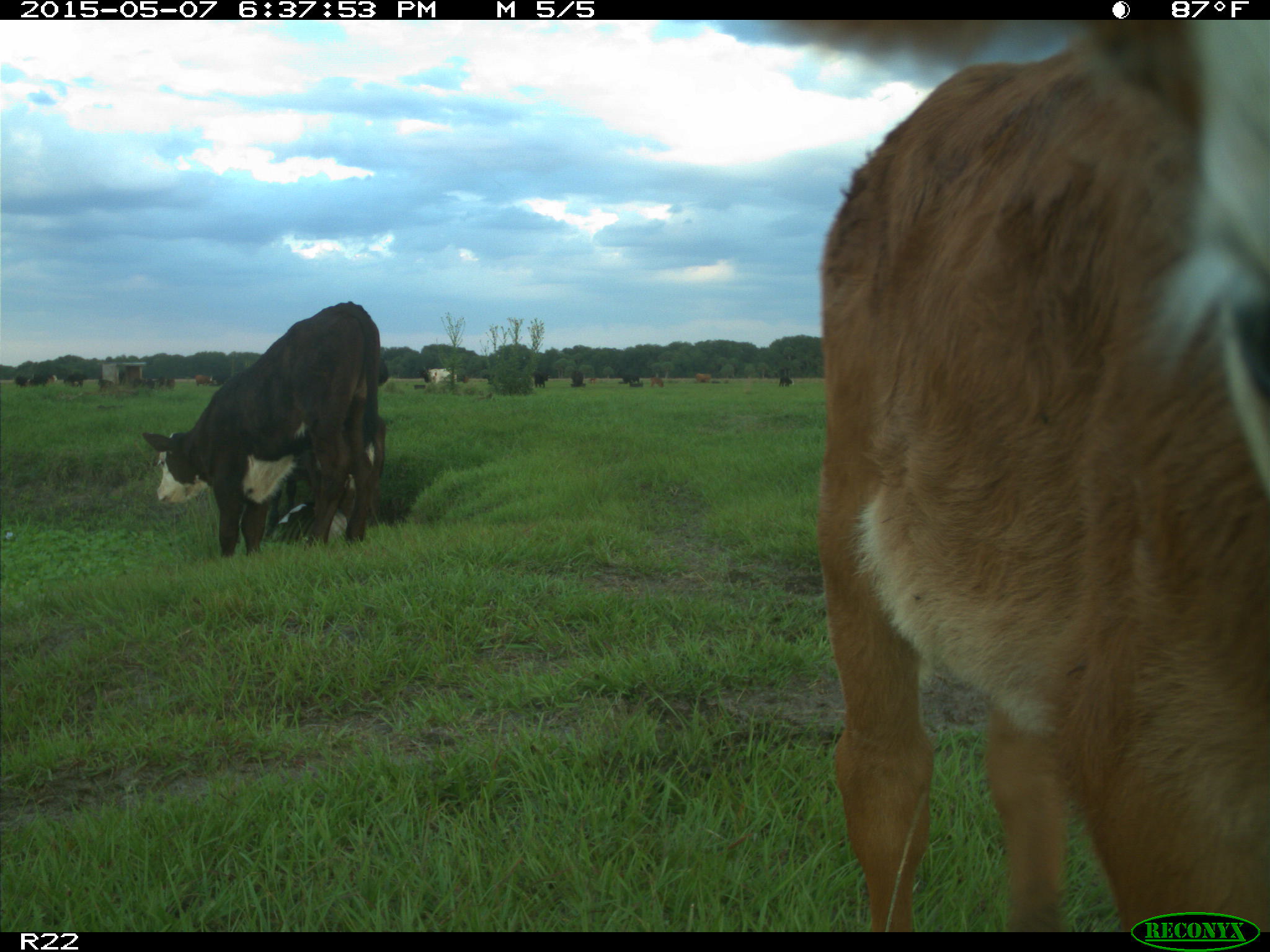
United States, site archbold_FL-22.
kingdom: Animalia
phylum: Chordata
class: Mammalia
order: Artiodactyla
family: Bovidae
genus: Bos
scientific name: Bos taurus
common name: domestic cow